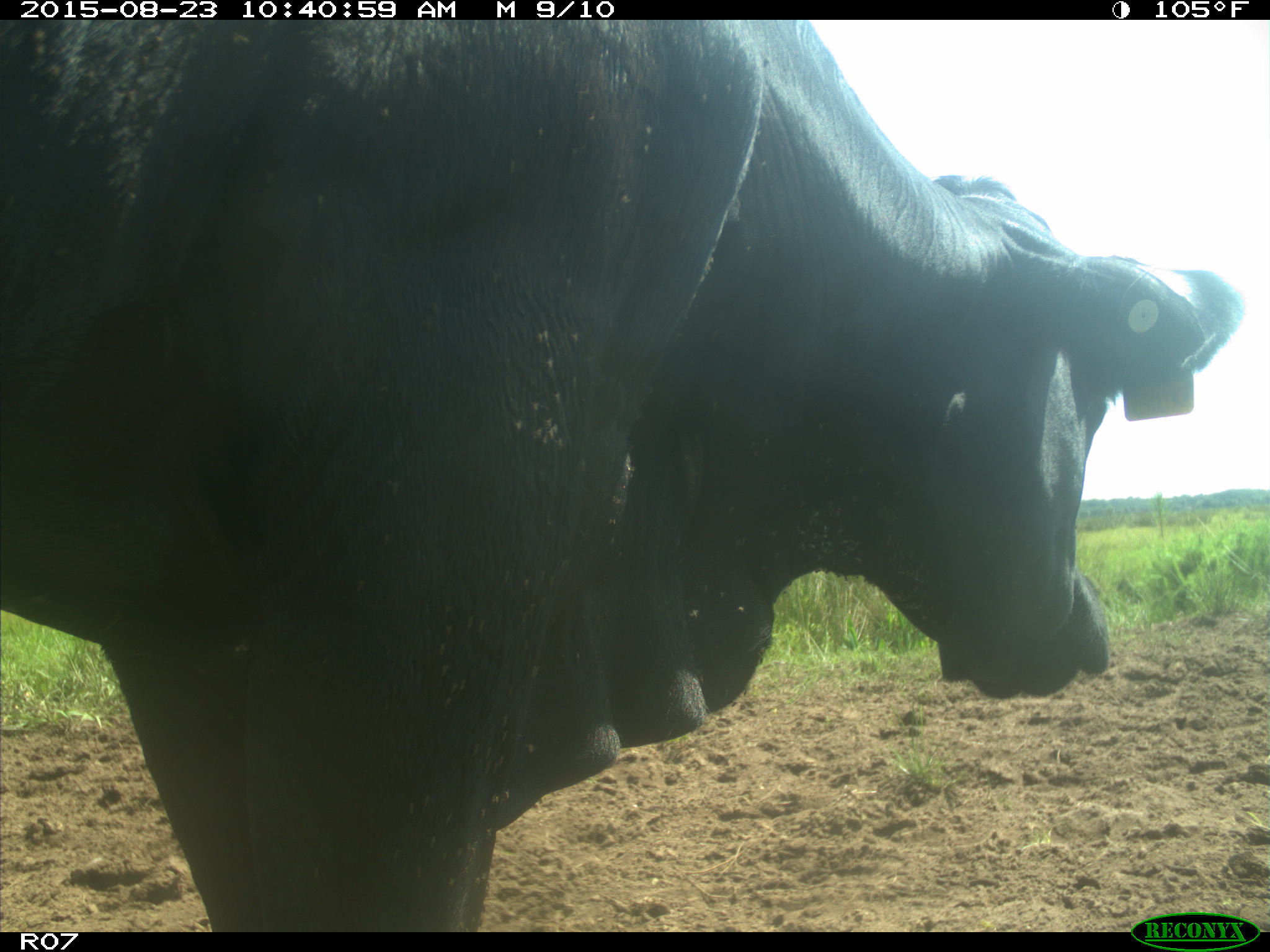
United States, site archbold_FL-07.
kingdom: Animalia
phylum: Chordata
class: Mammalia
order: Artiodactyla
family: Bovidae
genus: Bos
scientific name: Bos taurus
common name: domestic cow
Bos taurus (domestic cow).